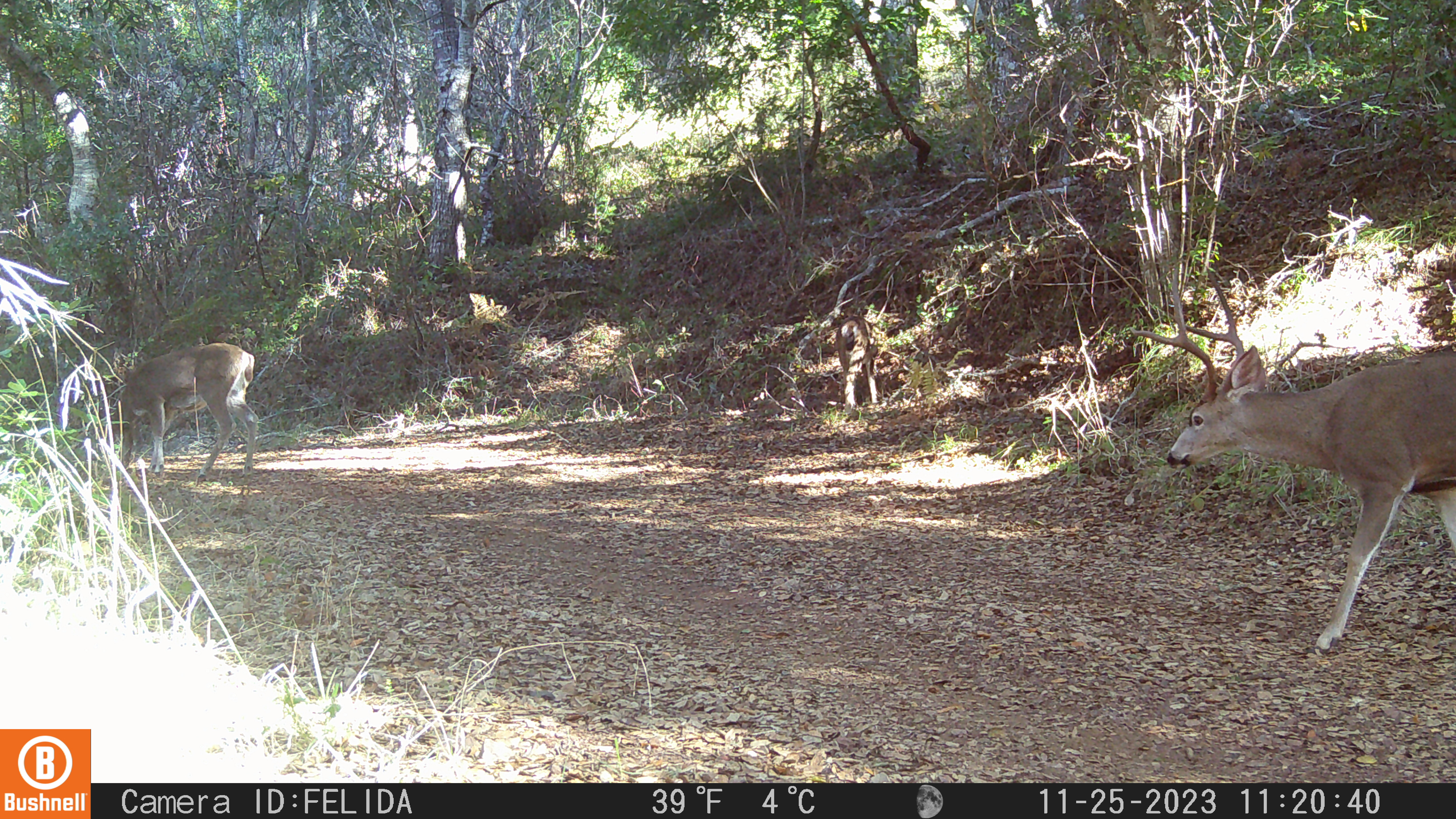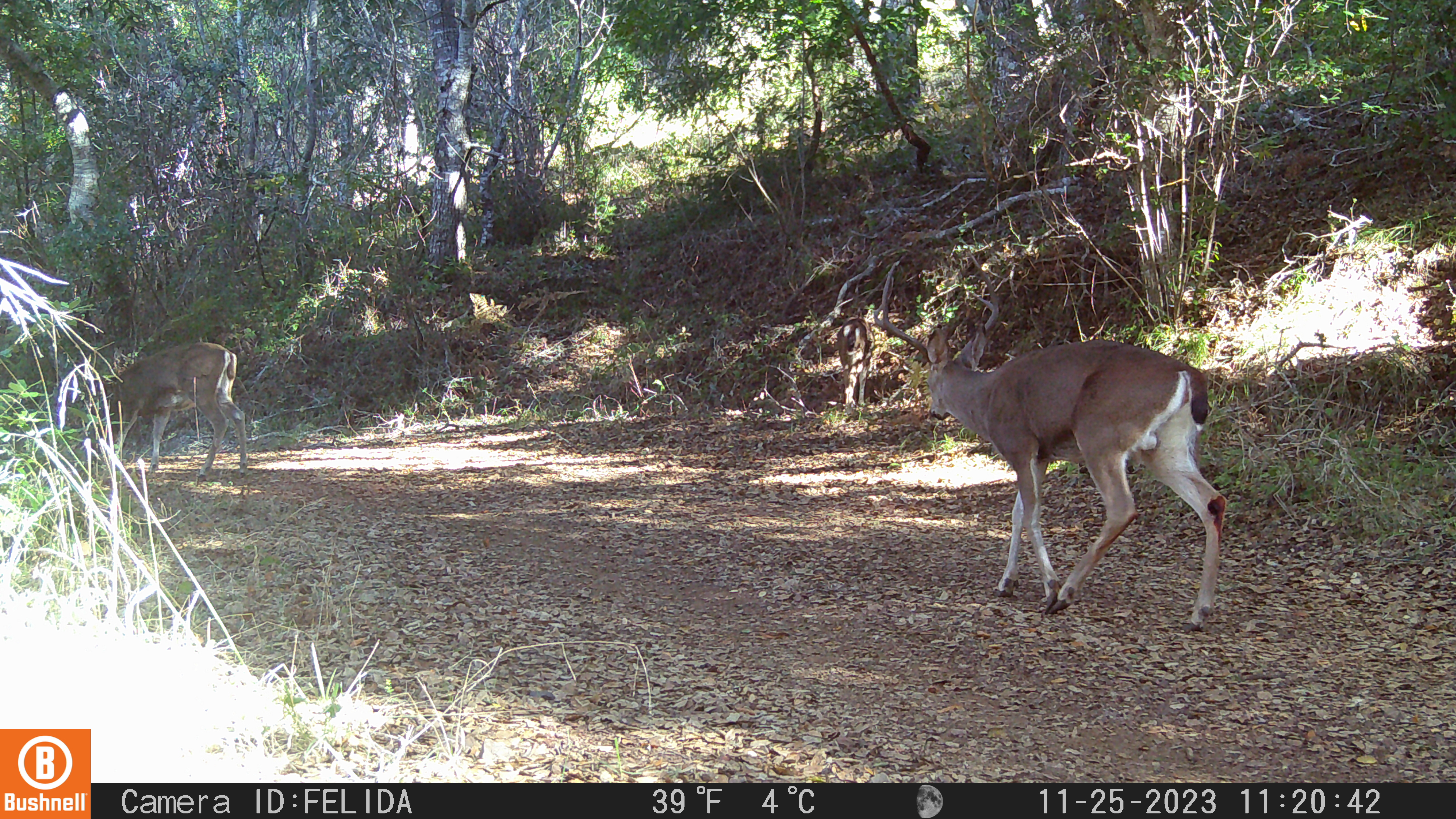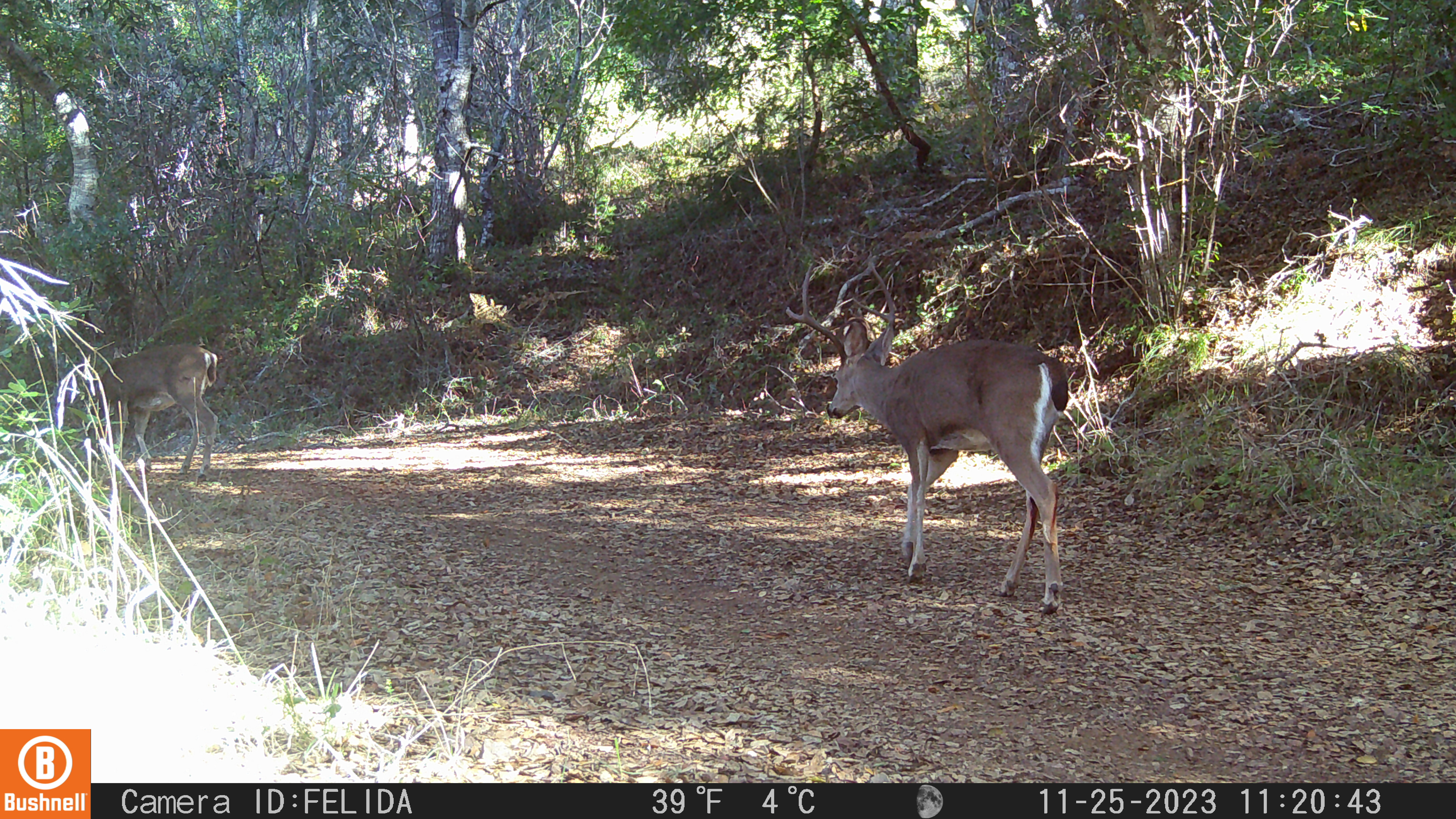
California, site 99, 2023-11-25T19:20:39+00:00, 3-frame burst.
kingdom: Animalia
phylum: Chordata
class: Mammalia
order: Artiodactyla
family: Cervidae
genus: Odocoileus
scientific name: Odocoileus hemionus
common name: mule deer